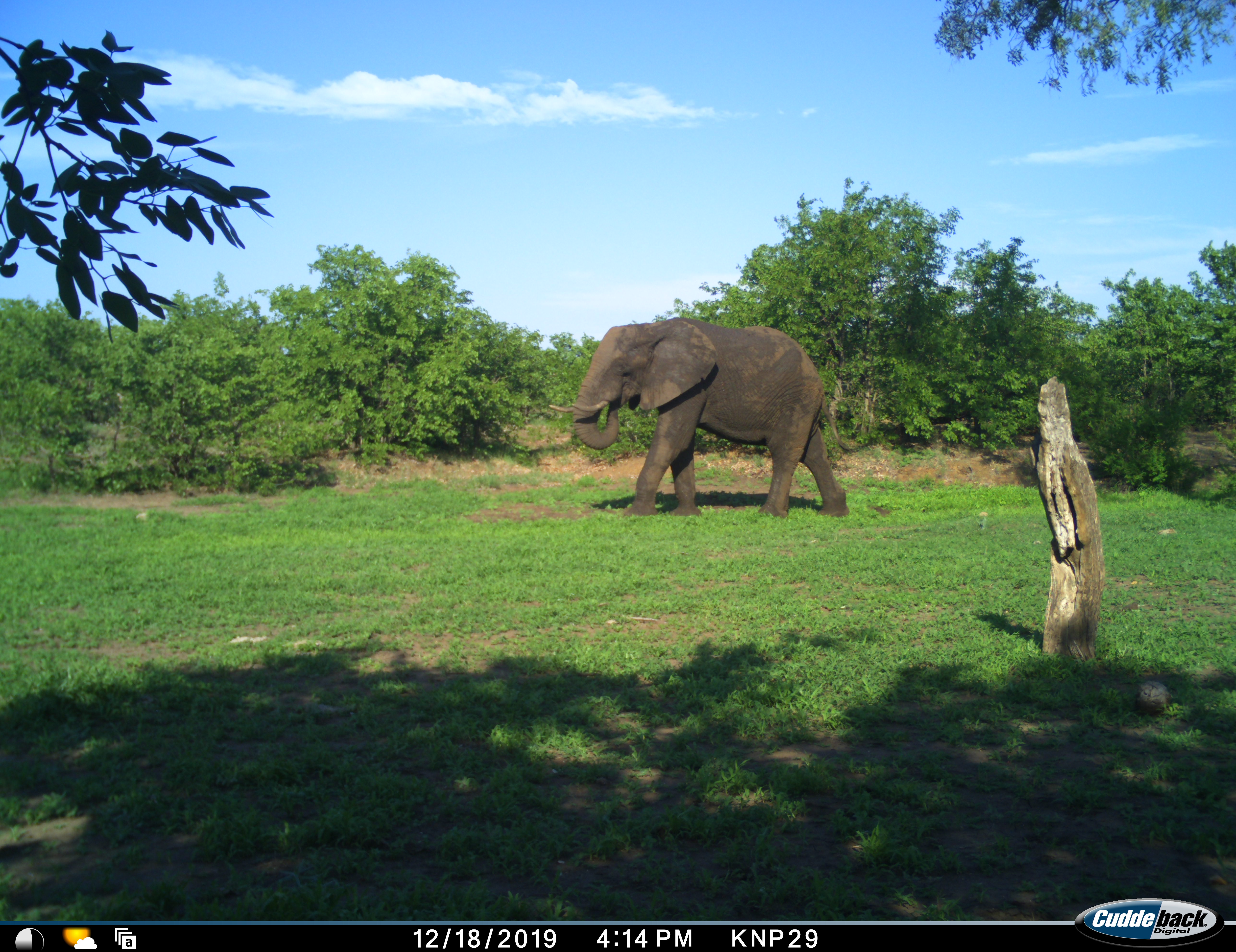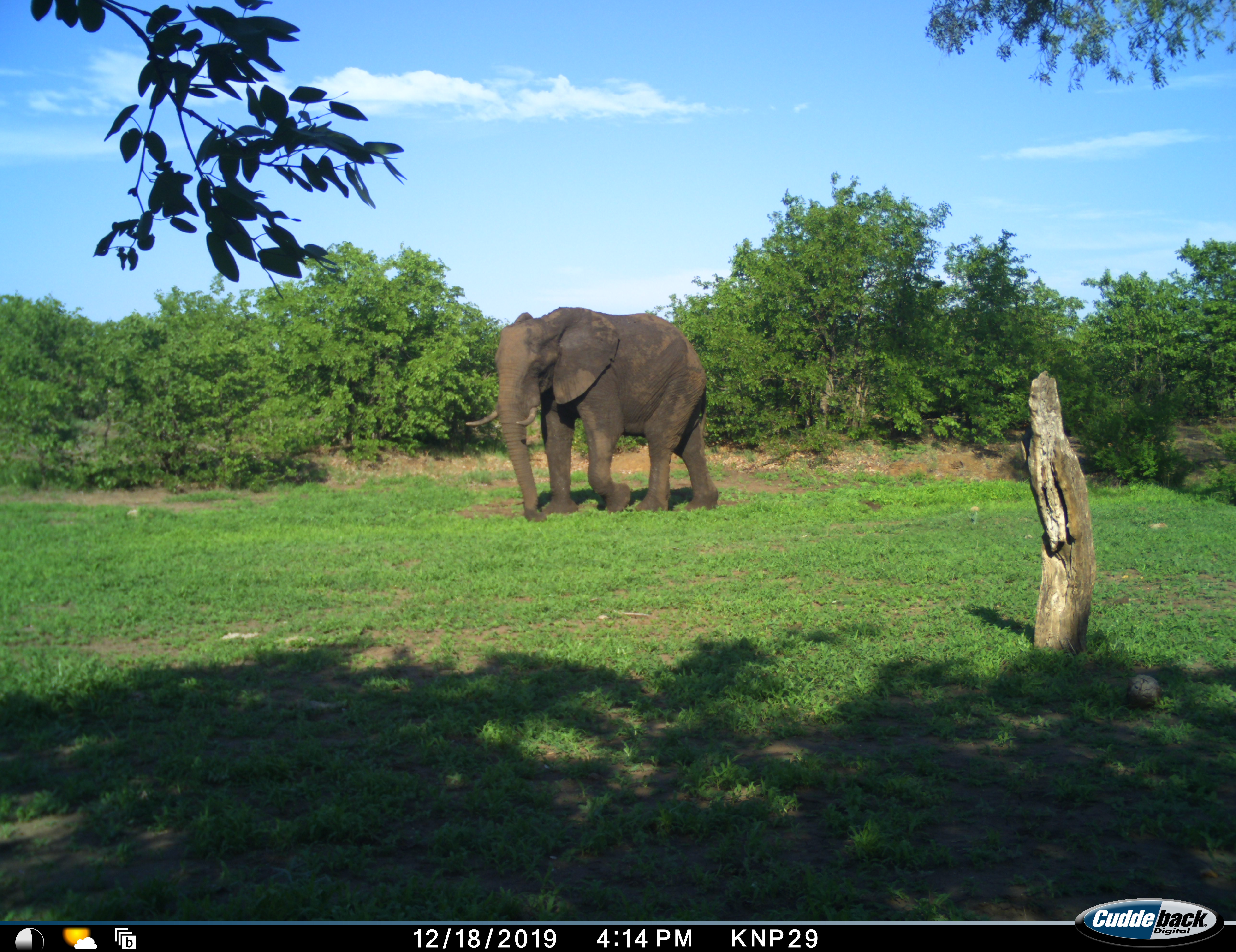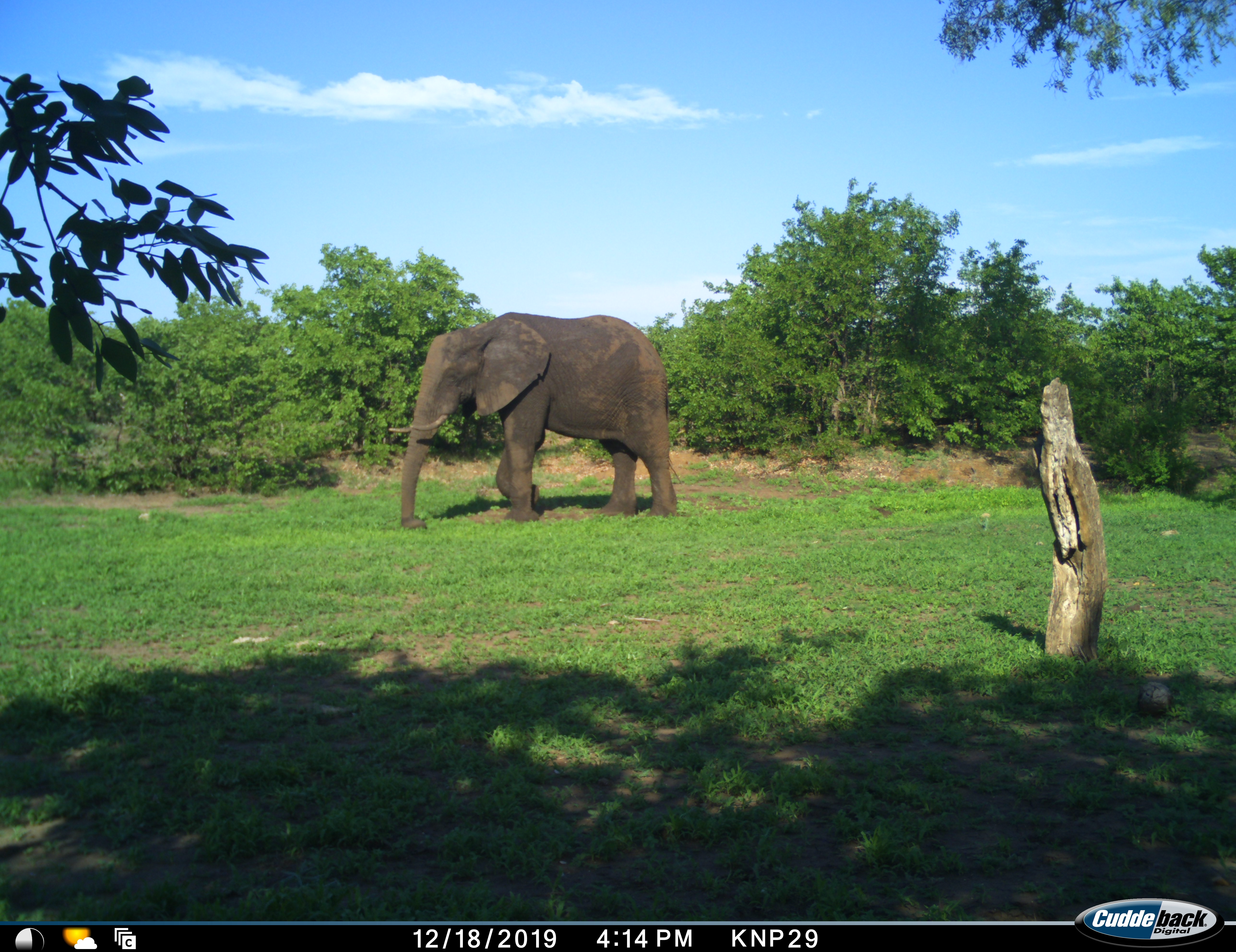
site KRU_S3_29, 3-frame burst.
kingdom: Animalia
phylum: Chordata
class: Mammalia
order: Proboscidea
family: Elephantidae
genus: Loxodonta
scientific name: Loxodonta africana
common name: african bush elephant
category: elephant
Elephant (african bush elephant) (Loxodonta africana), count 1. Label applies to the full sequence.